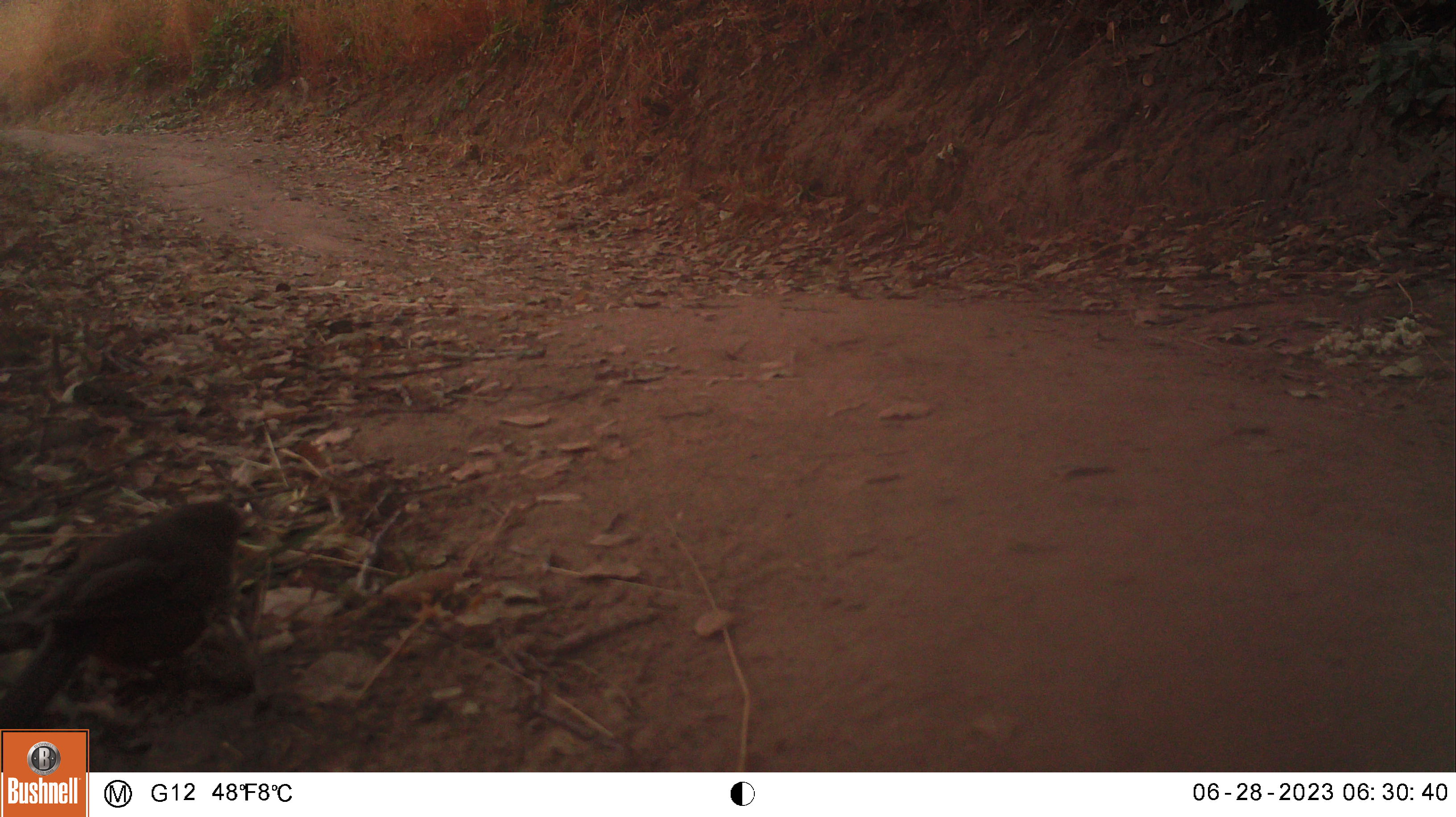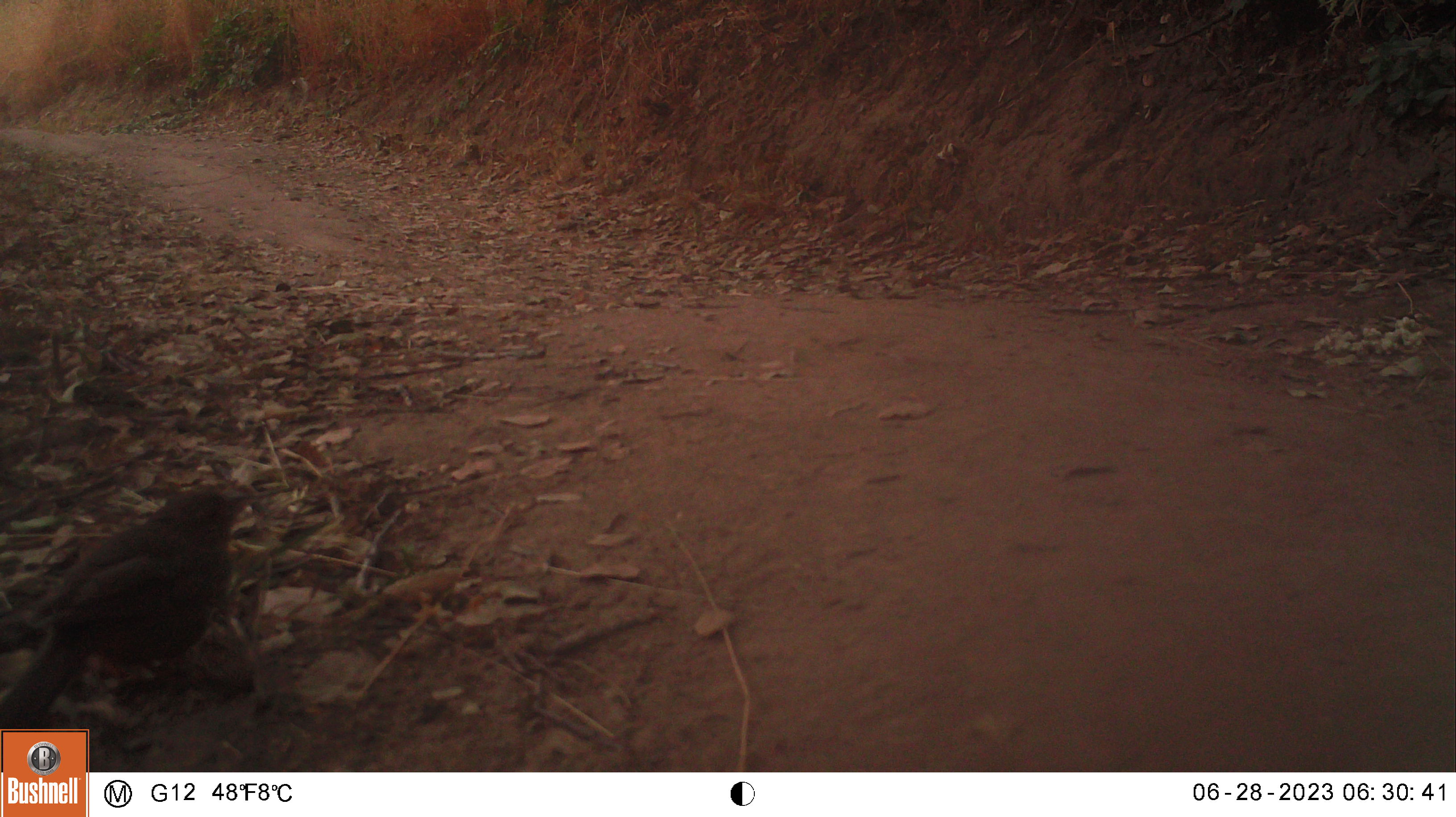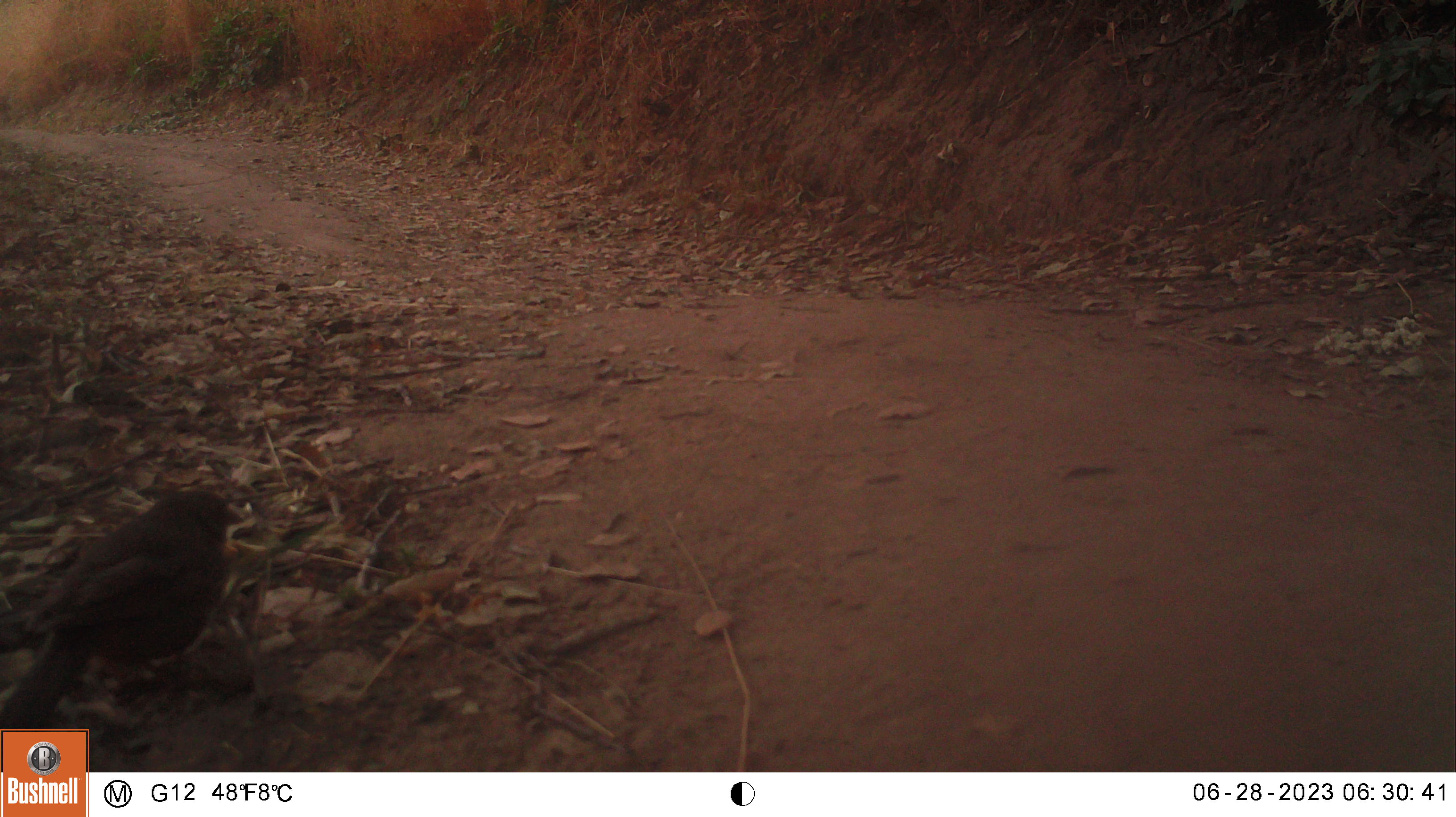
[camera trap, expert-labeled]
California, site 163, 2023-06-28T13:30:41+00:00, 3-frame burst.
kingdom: Animalia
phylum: Chordata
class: Aves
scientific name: Aves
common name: bird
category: unknown bird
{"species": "unknown bird (bird) (Aves)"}